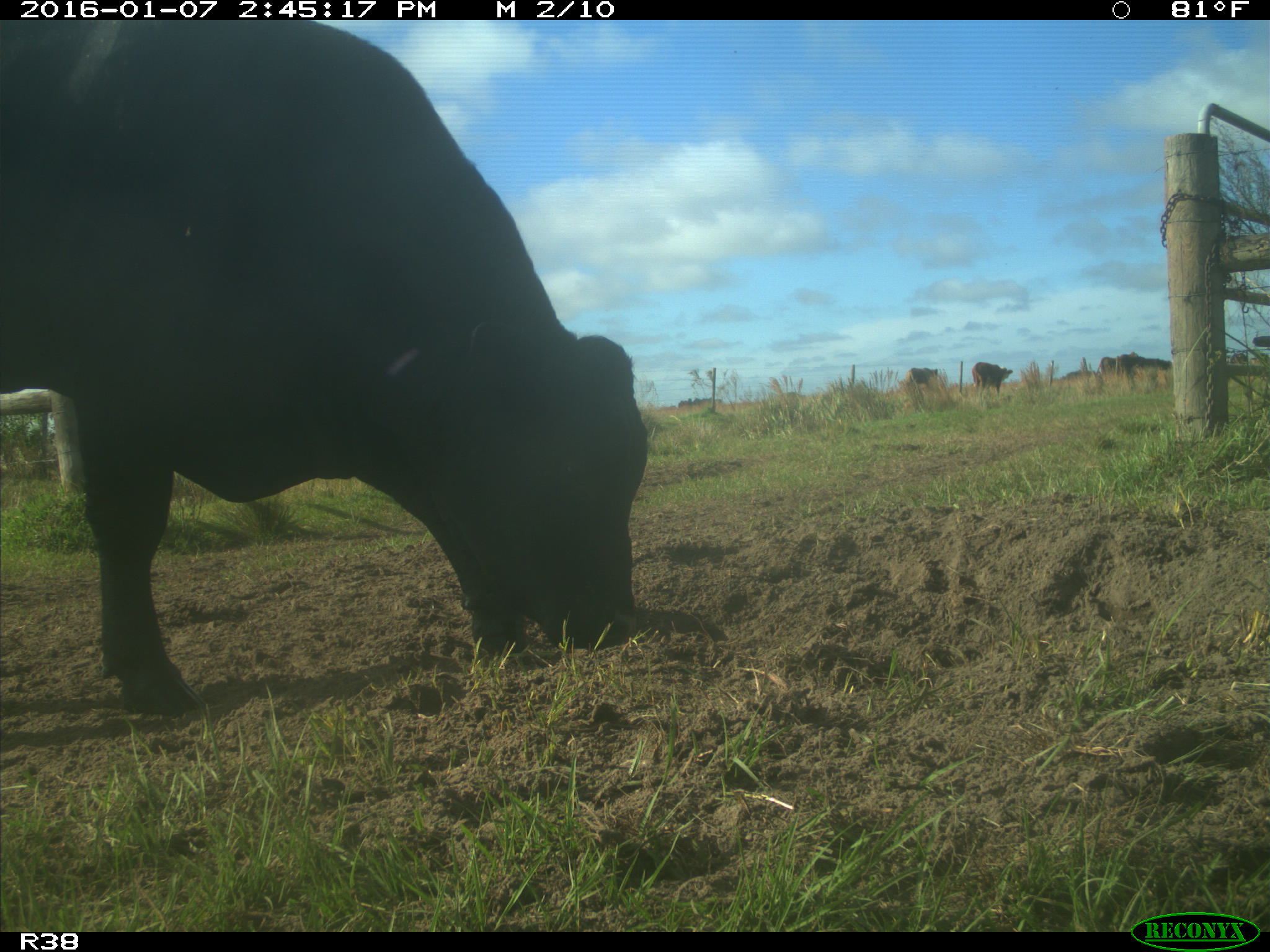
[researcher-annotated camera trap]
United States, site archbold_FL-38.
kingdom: Animalia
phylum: Chordata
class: Mammalia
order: Artiodactyla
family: Bovidae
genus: Bos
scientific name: Bos taurus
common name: domestic cow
Bos taurus (domestic cow).